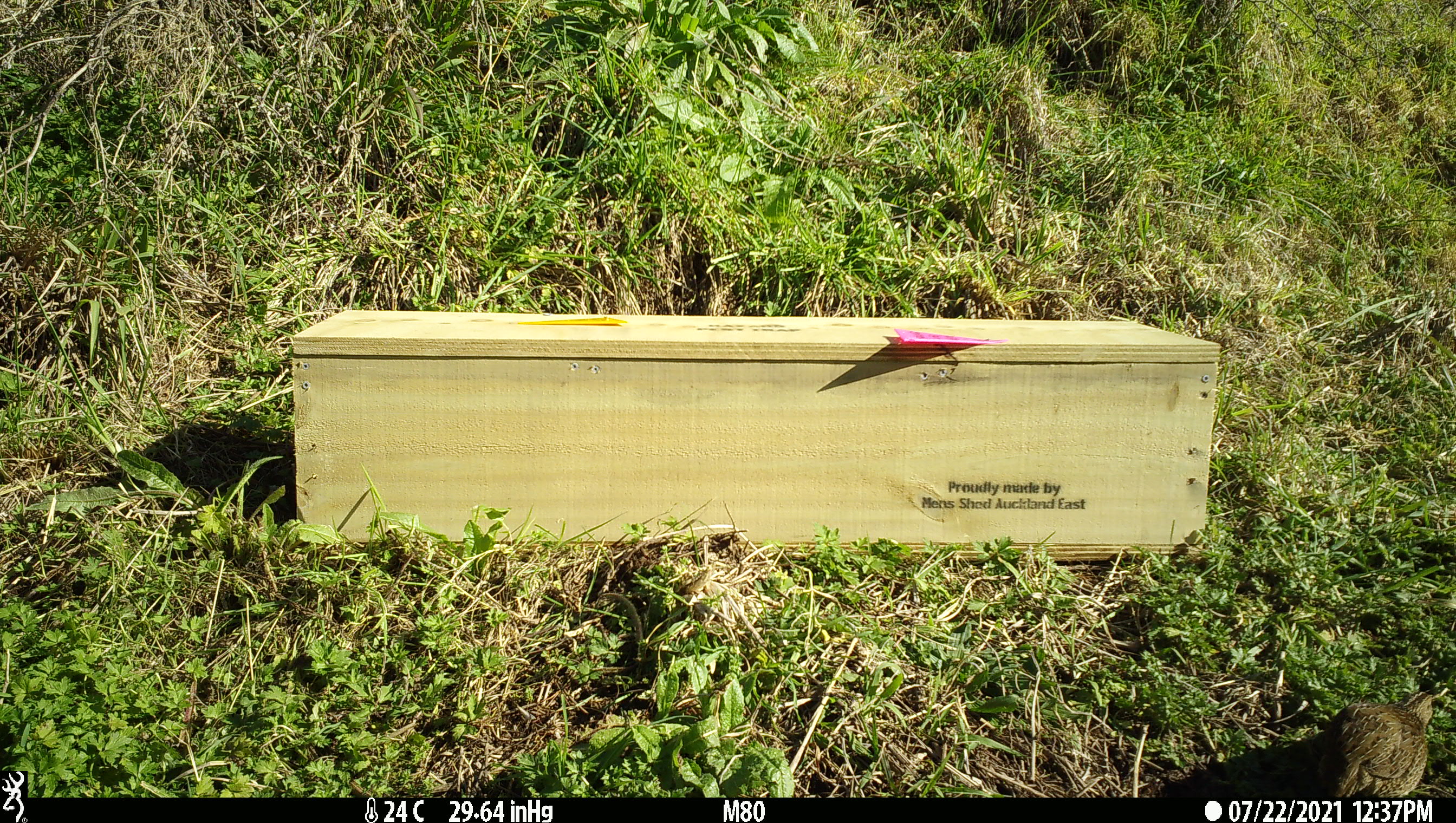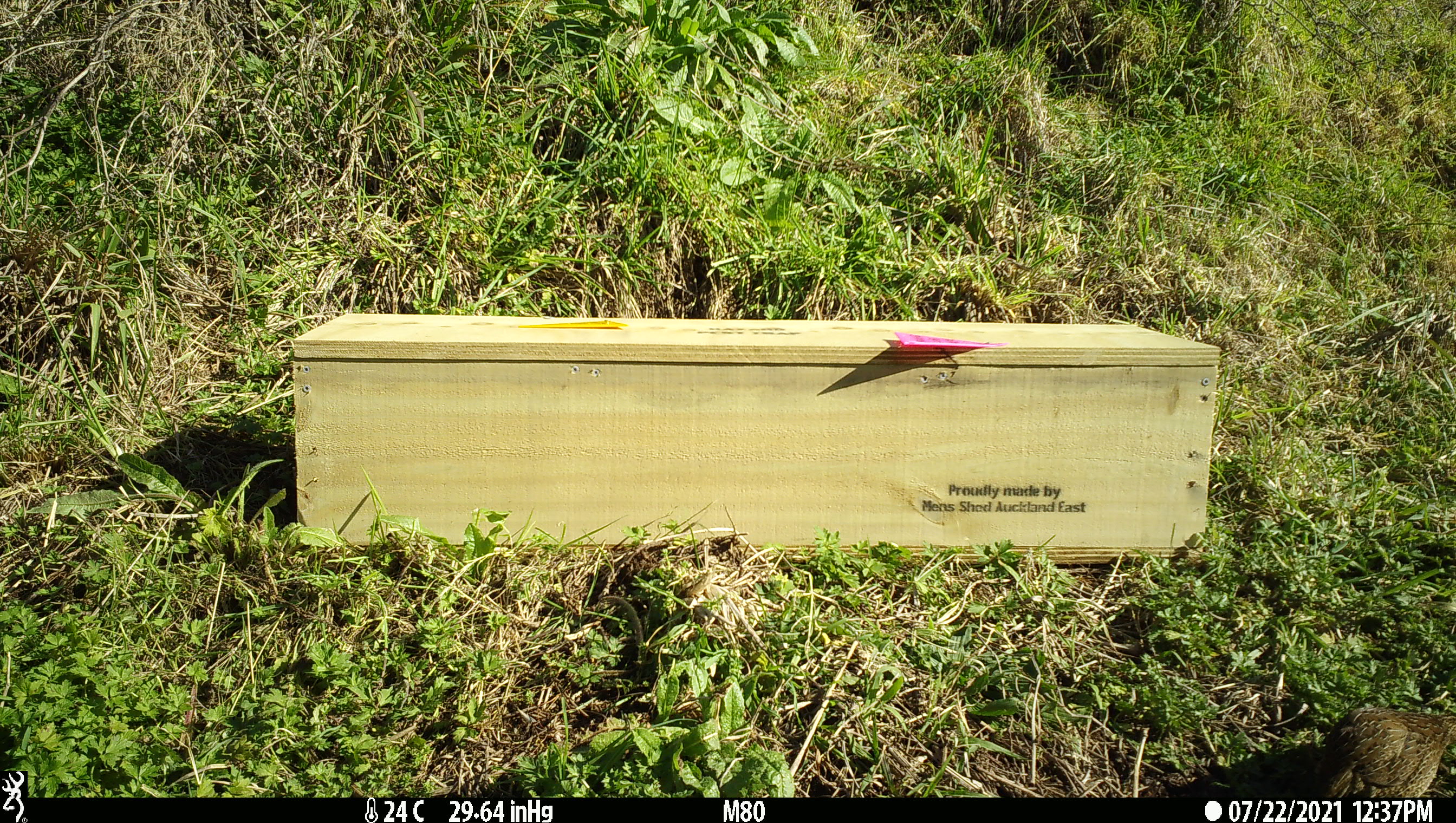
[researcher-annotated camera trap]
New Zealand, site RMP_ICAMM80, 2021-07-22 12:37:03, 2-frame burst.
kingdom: Animalia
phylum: Chordata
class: Aves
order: Galliformes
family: Phasianidae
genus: Synoicus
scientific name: Synoicus ypsilophorus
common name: brown quail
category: quail brown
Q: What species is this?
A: Quail brown (brown quail) (Synoicus ypsilophorus).